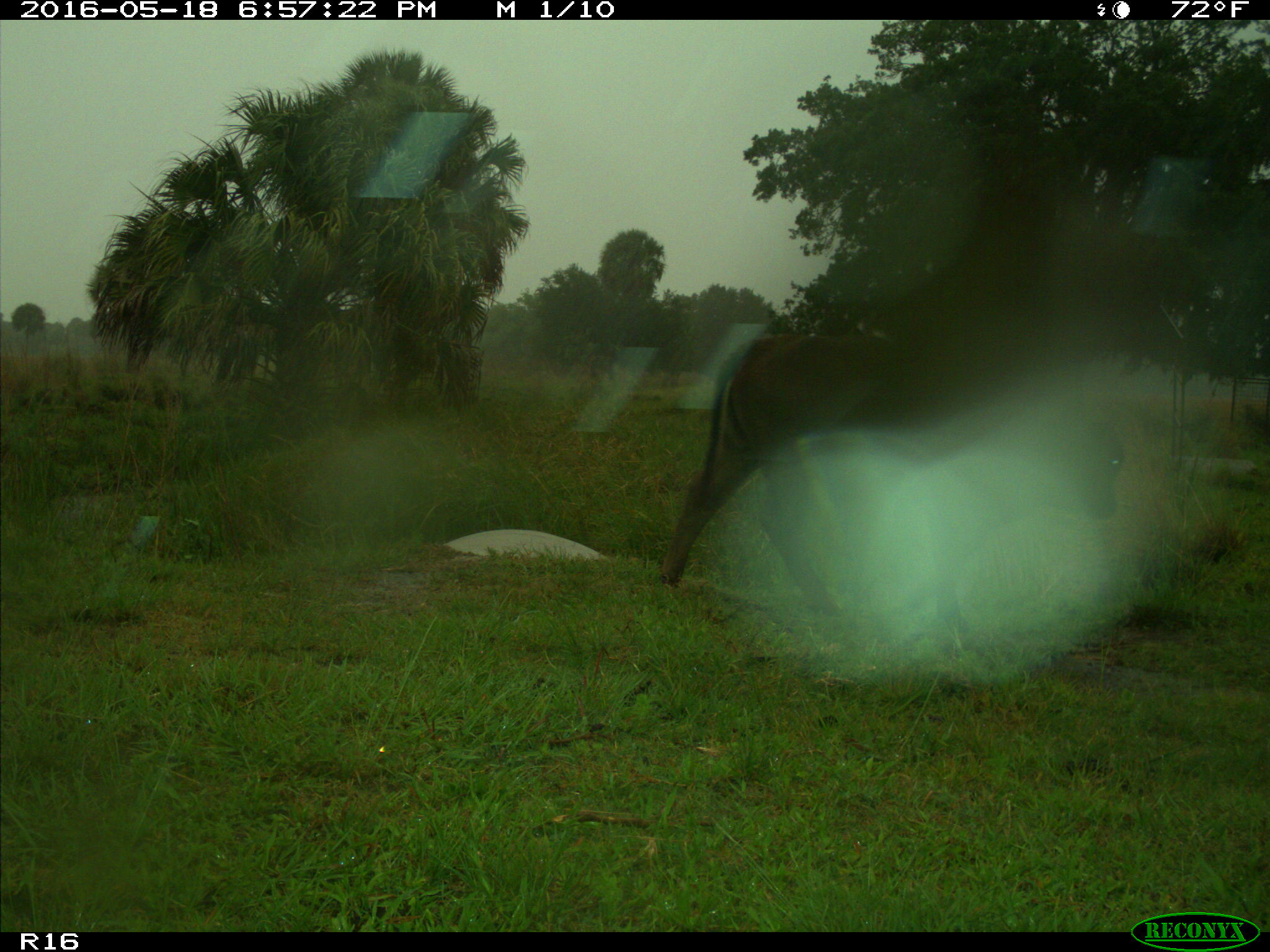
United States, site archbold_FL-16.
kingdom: Animalia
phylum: Chordata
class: Mammalia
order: Artiodactyla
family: Bovidae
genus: Bos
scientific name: Bos taurus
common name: domestic cow